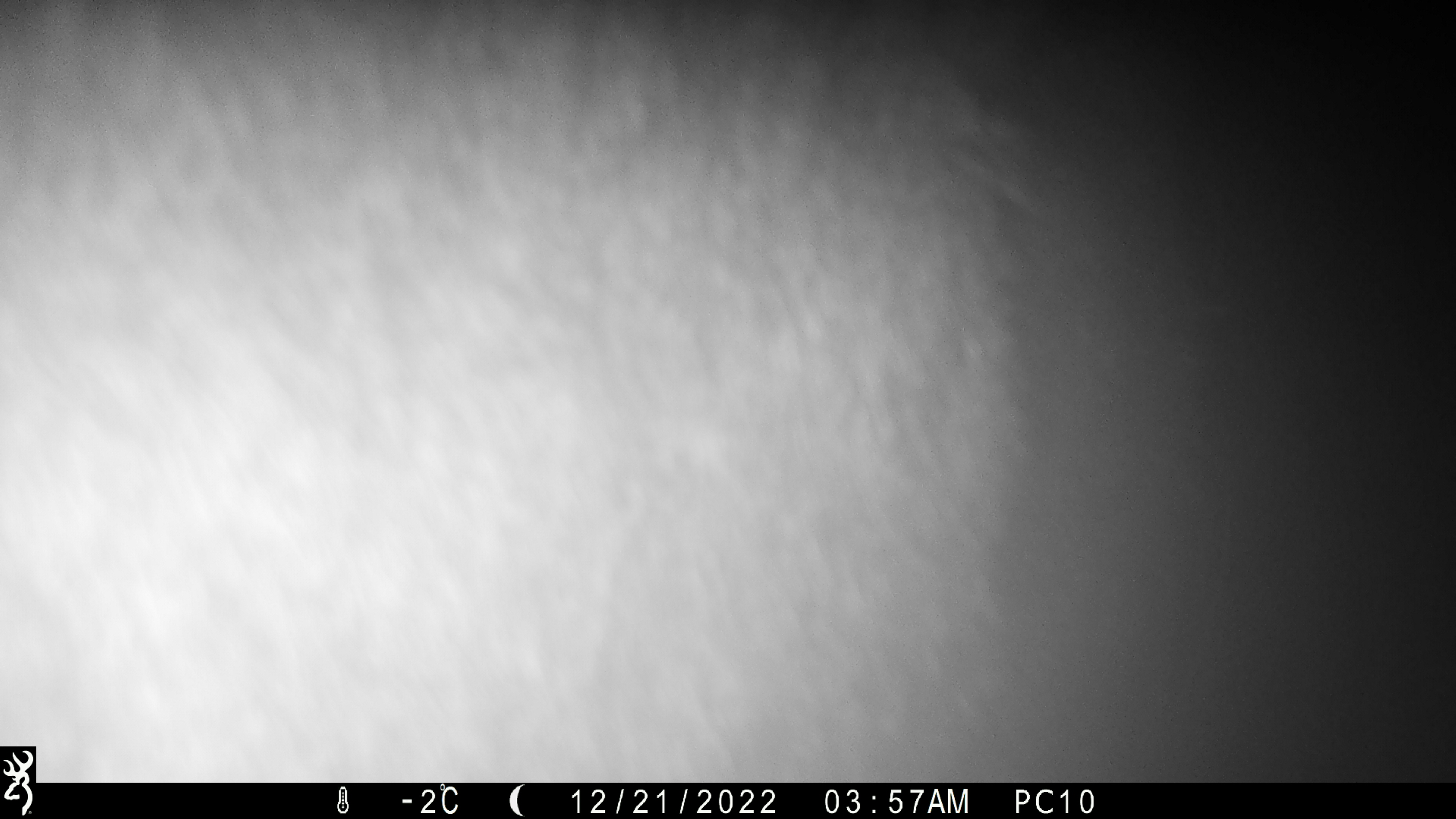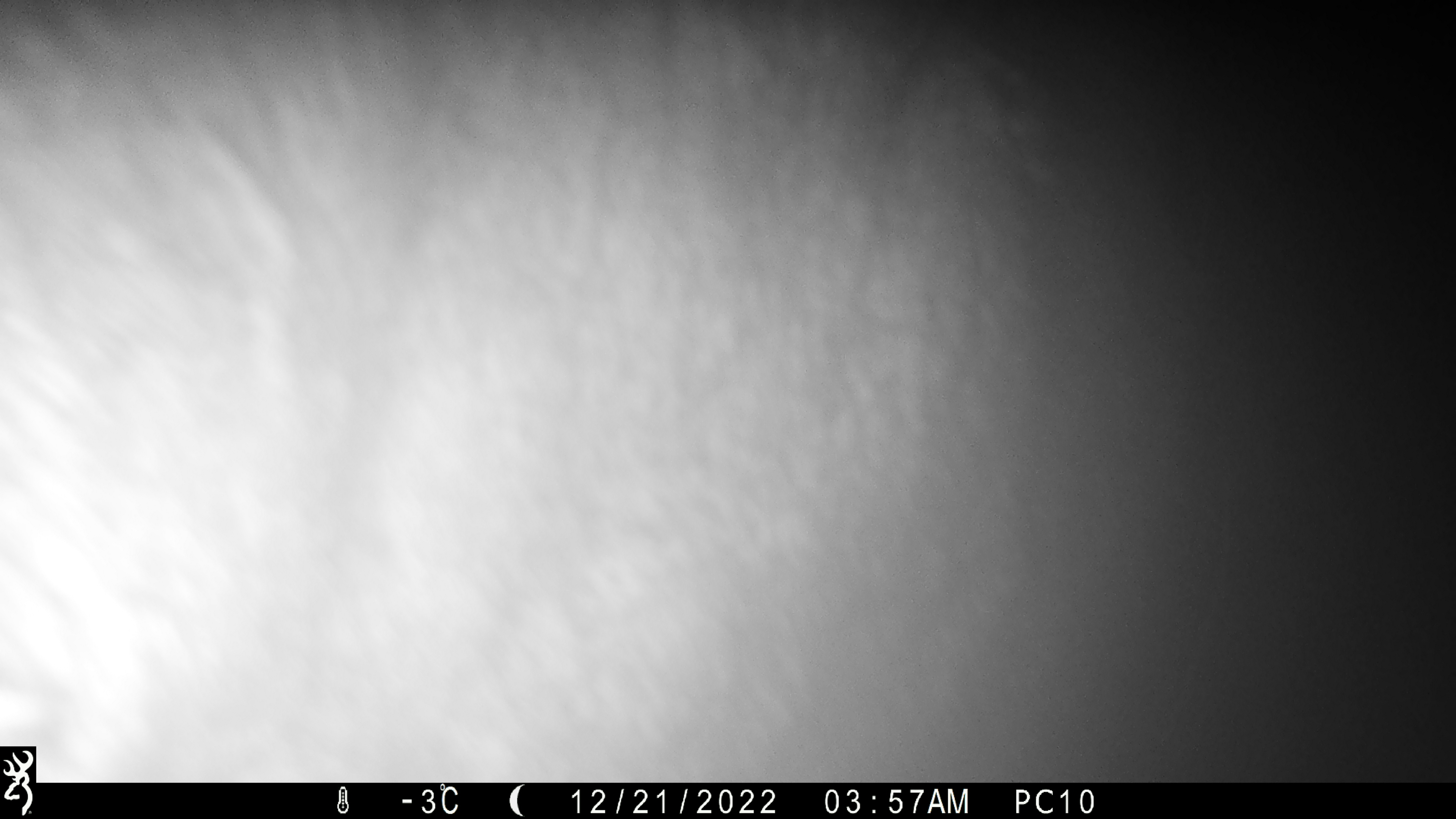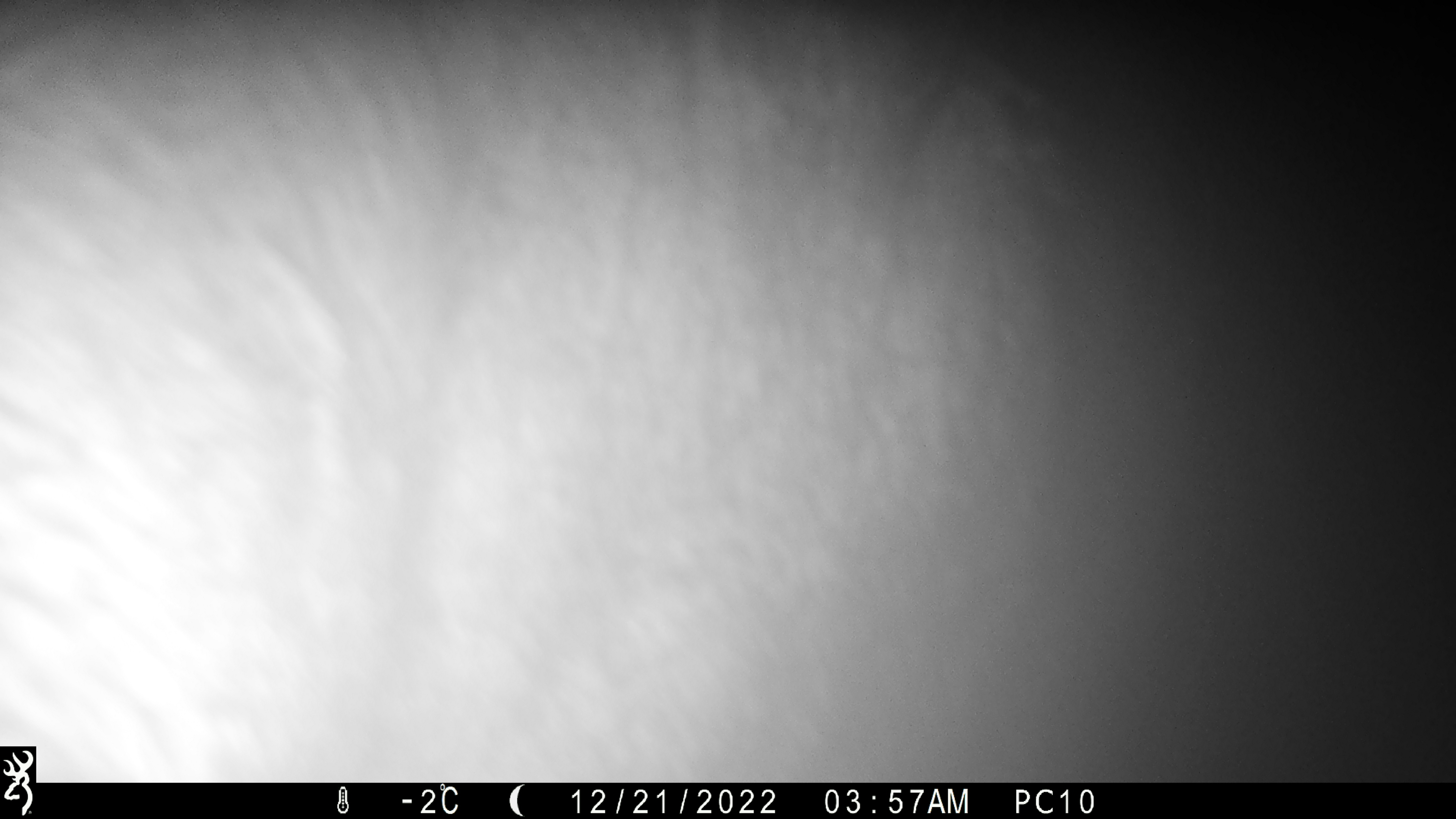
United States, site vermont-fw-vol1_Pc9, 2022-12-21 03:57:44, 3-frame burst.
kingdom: Animalia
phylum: Chordata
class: Mammalia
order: Artiodactyla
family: Cervidae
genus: Alces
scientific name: Alces alces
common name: moose